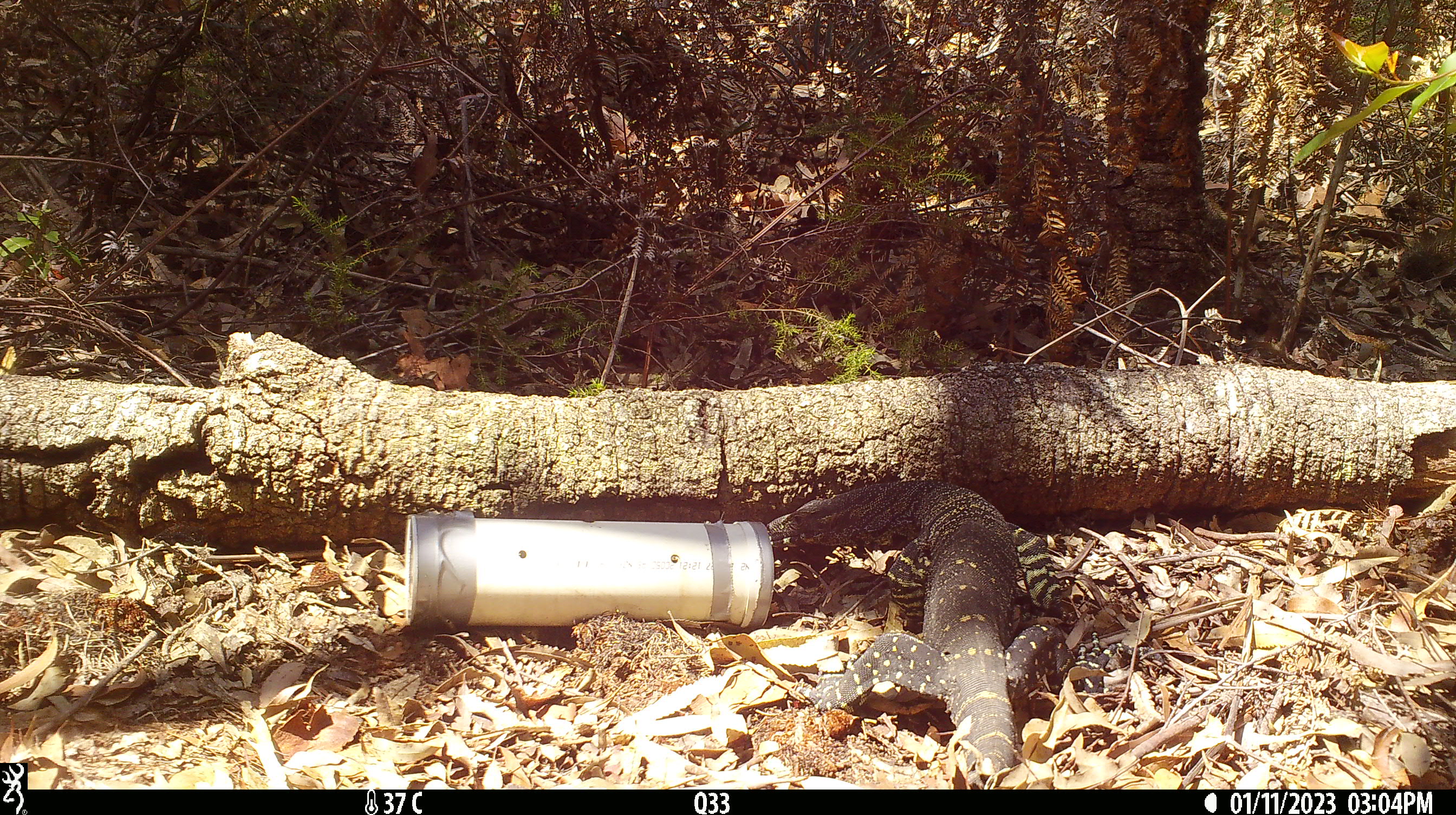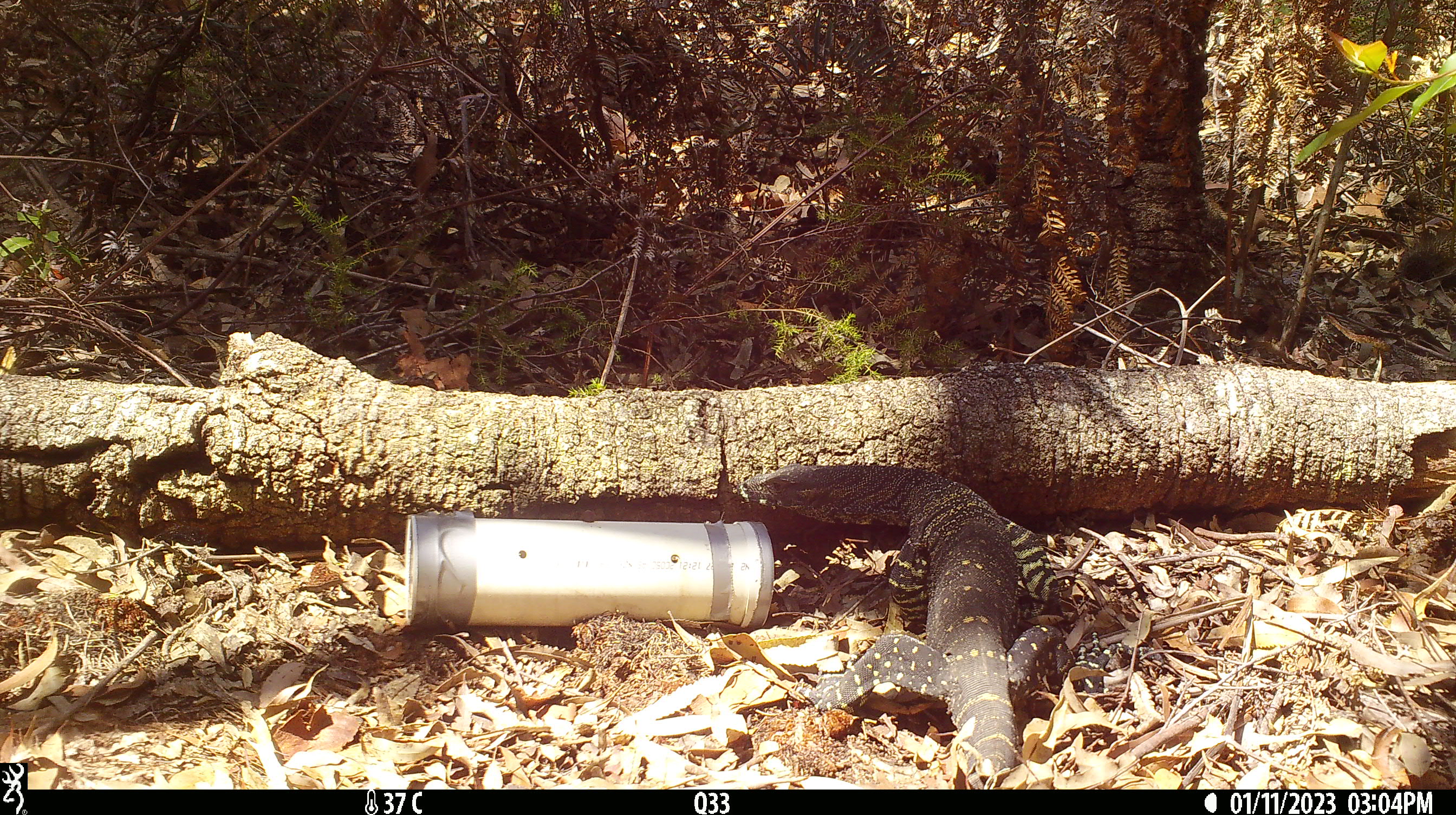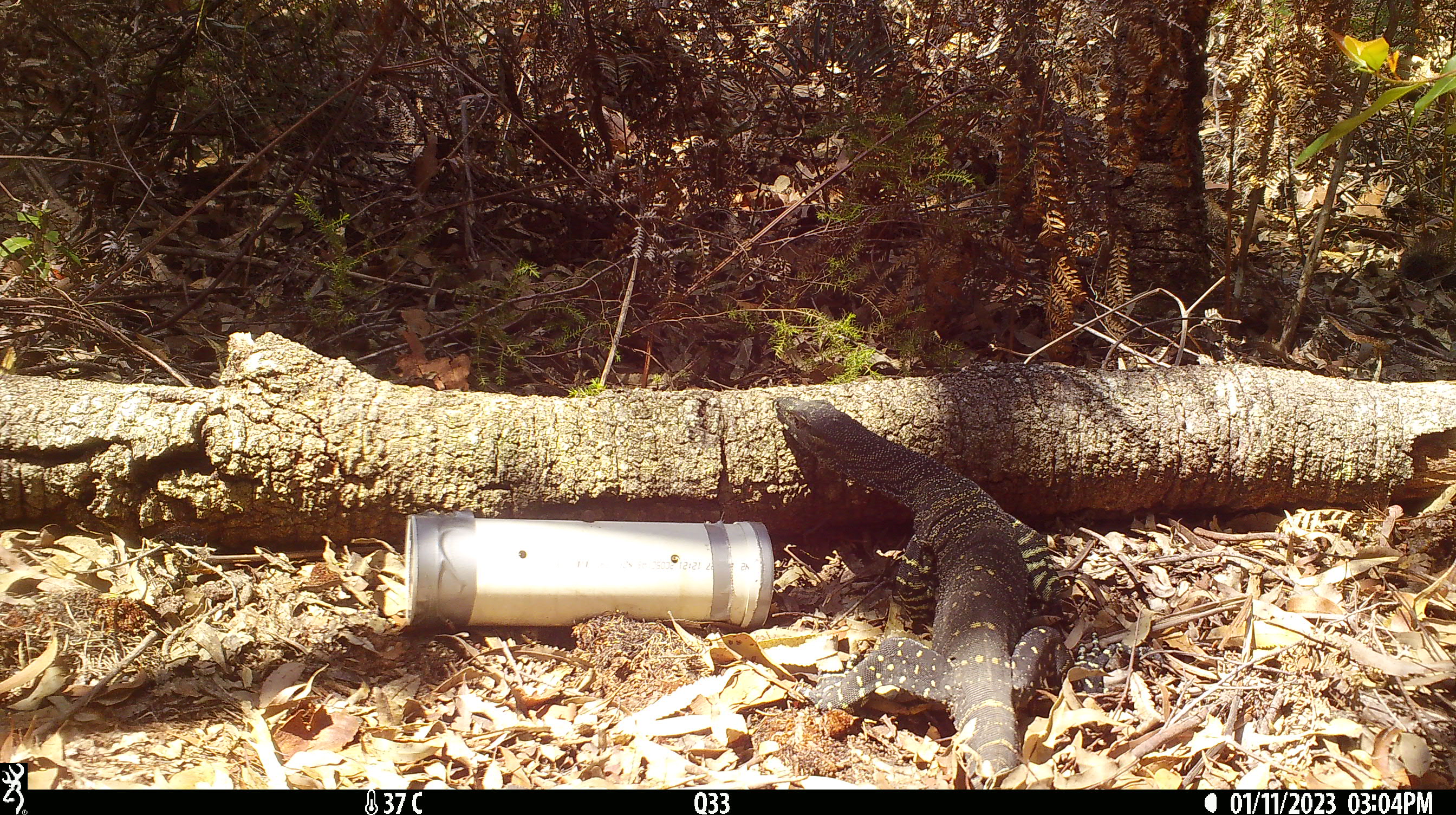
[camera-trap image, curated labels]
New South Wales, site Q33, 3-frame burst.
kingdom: Animalia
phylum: Chordata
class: Reptilia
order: Squamata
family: Varanidae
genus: Varanus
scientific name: Varanus varius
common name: lace monitor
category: goanna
Goanna (lace monitor) (Varanus varius).